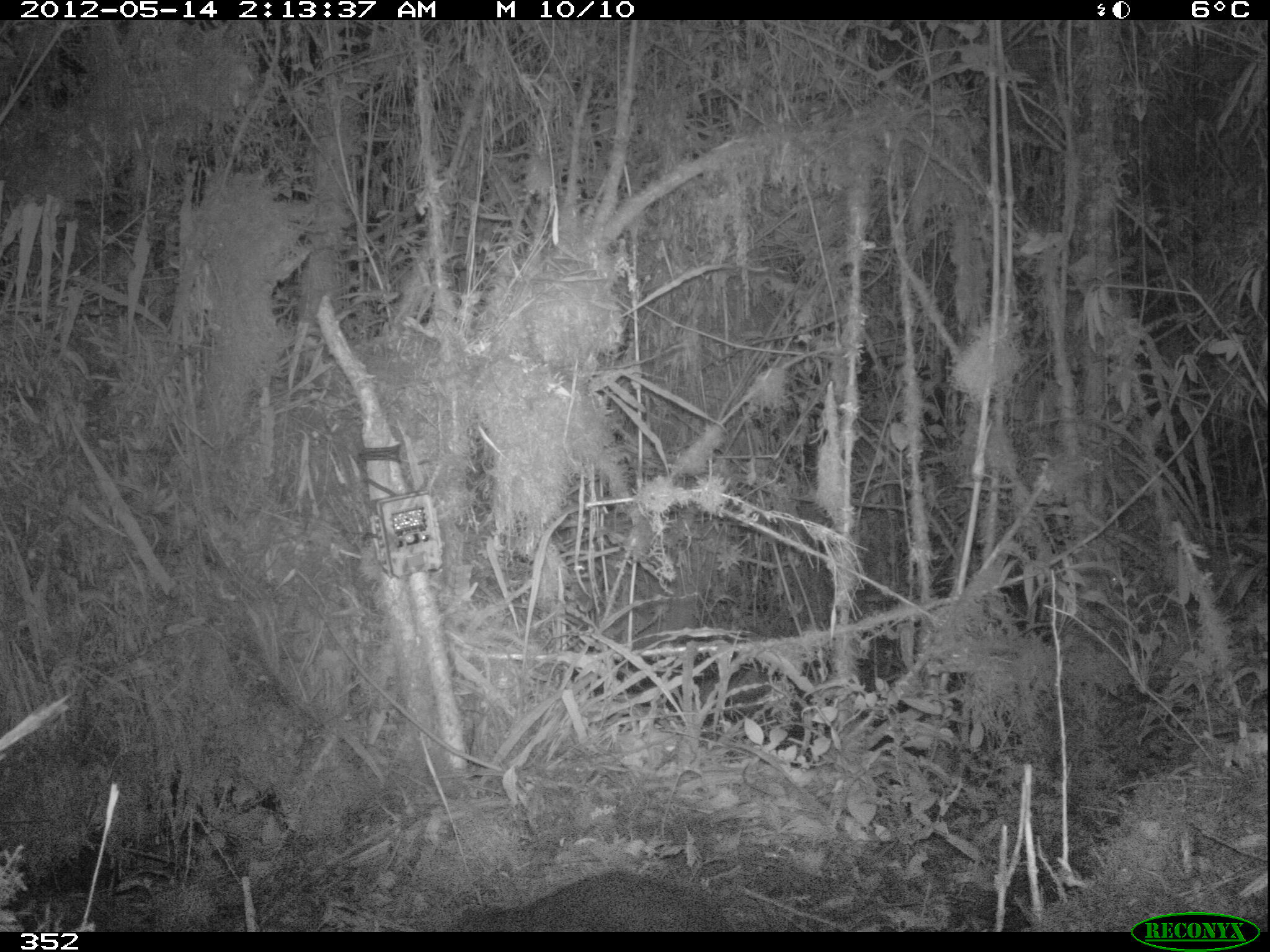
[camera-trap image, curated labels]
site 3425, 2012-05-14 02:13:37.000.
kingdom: Animalia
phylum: Chordata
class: Mammalia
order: Rodentia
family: Cuniculidae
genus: Cuniculus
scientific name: Cuniculus taczanowskii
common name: mountain paca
Cuniculus taczanowskii (mountain paca).